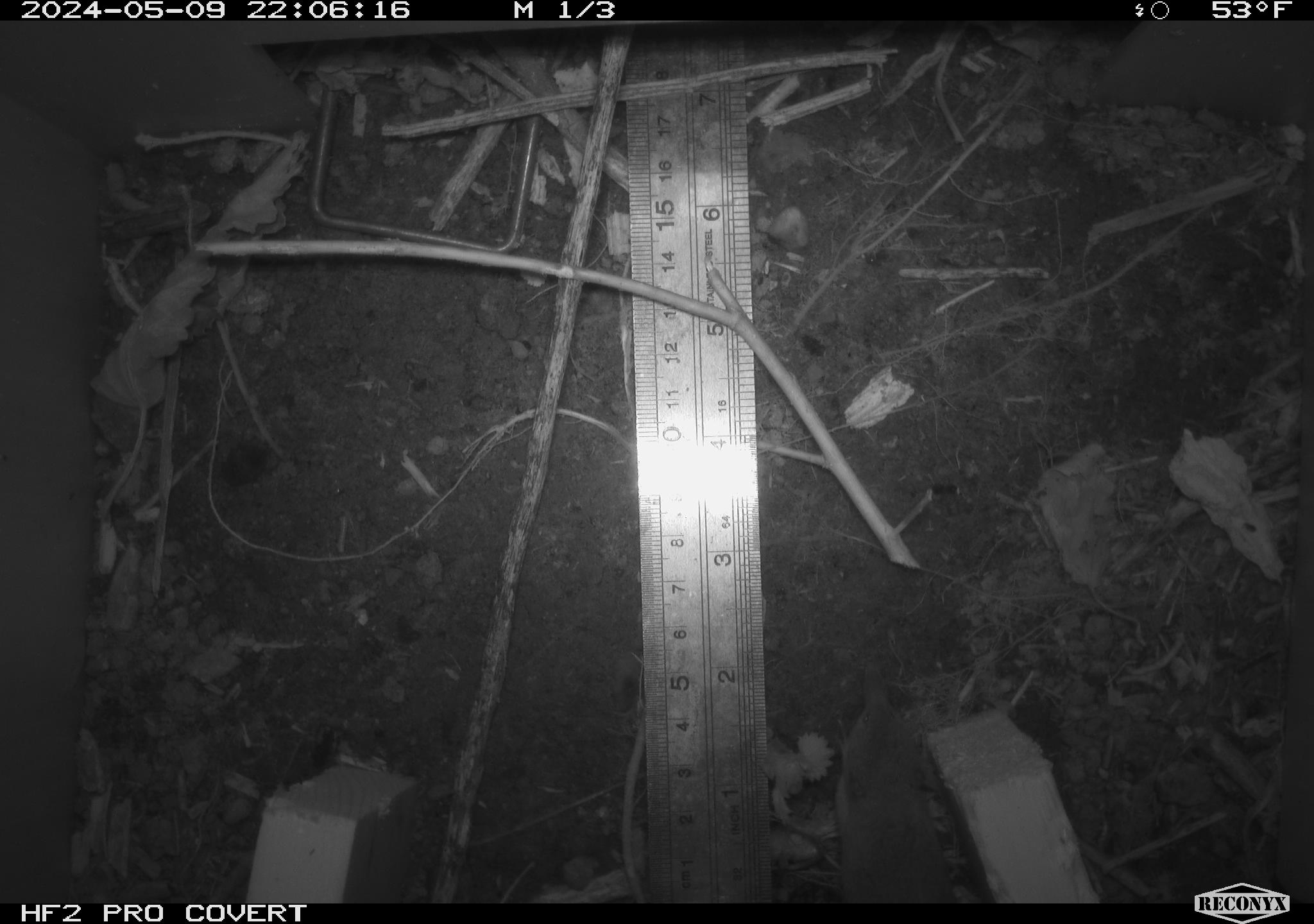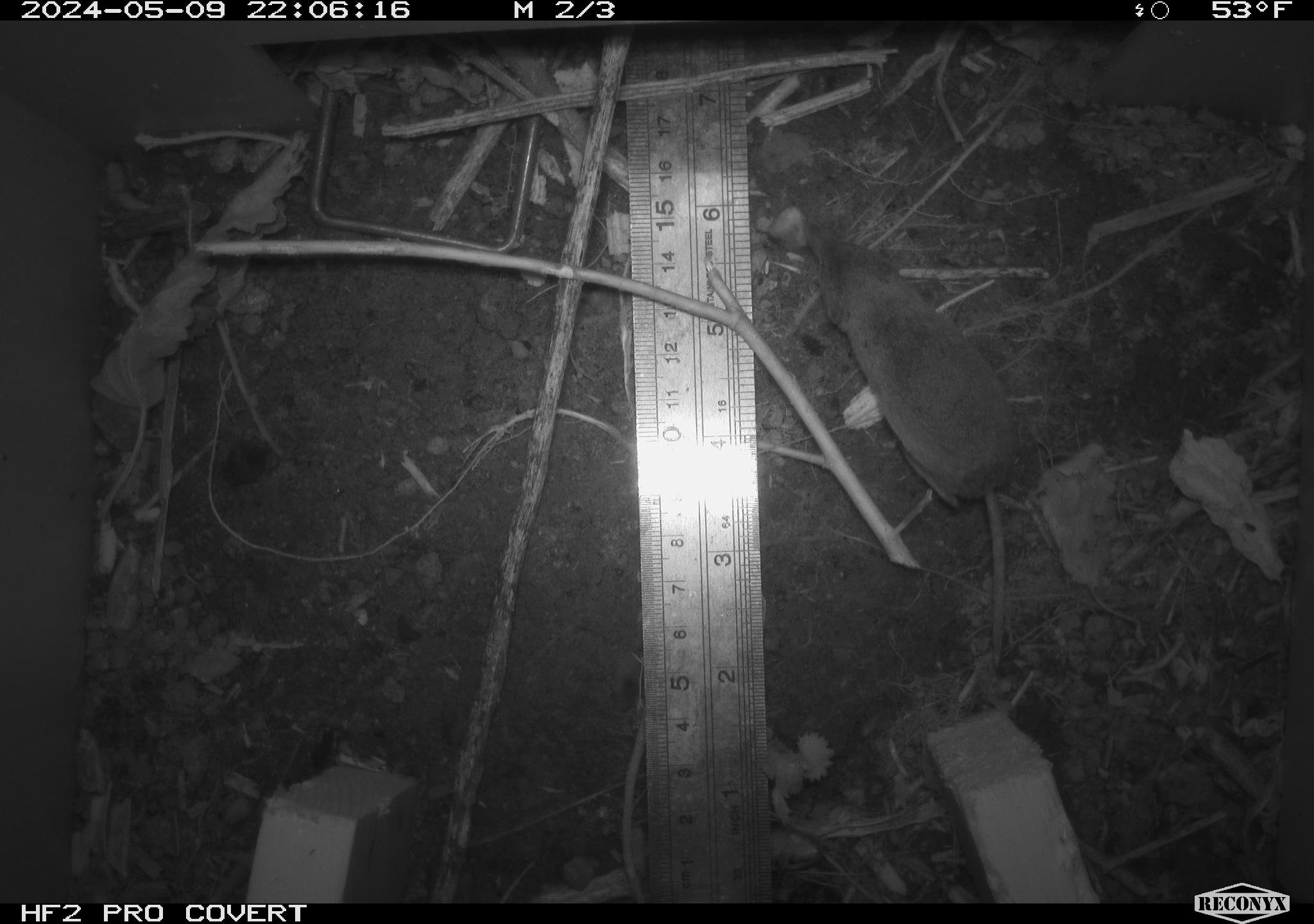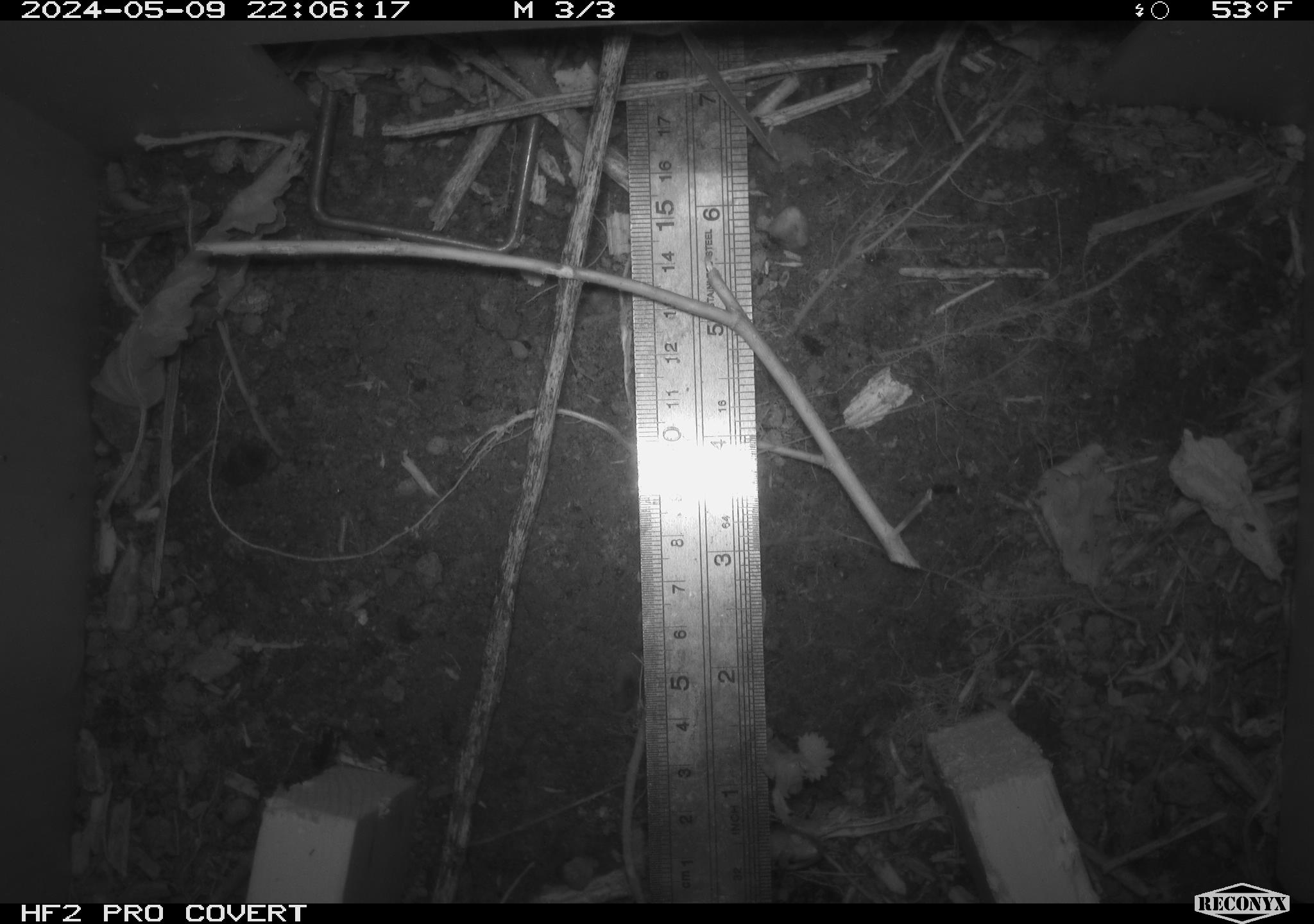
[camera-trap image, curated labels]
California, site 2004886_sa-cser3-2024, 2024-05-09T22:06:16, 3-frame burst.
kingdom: Animalia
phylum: Chordata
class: Mammalia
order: Eulipotyphla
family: Soricidae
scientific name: Soricidae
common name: shrews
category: soricidae family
Soricidae family (shrews) (Soricidae).